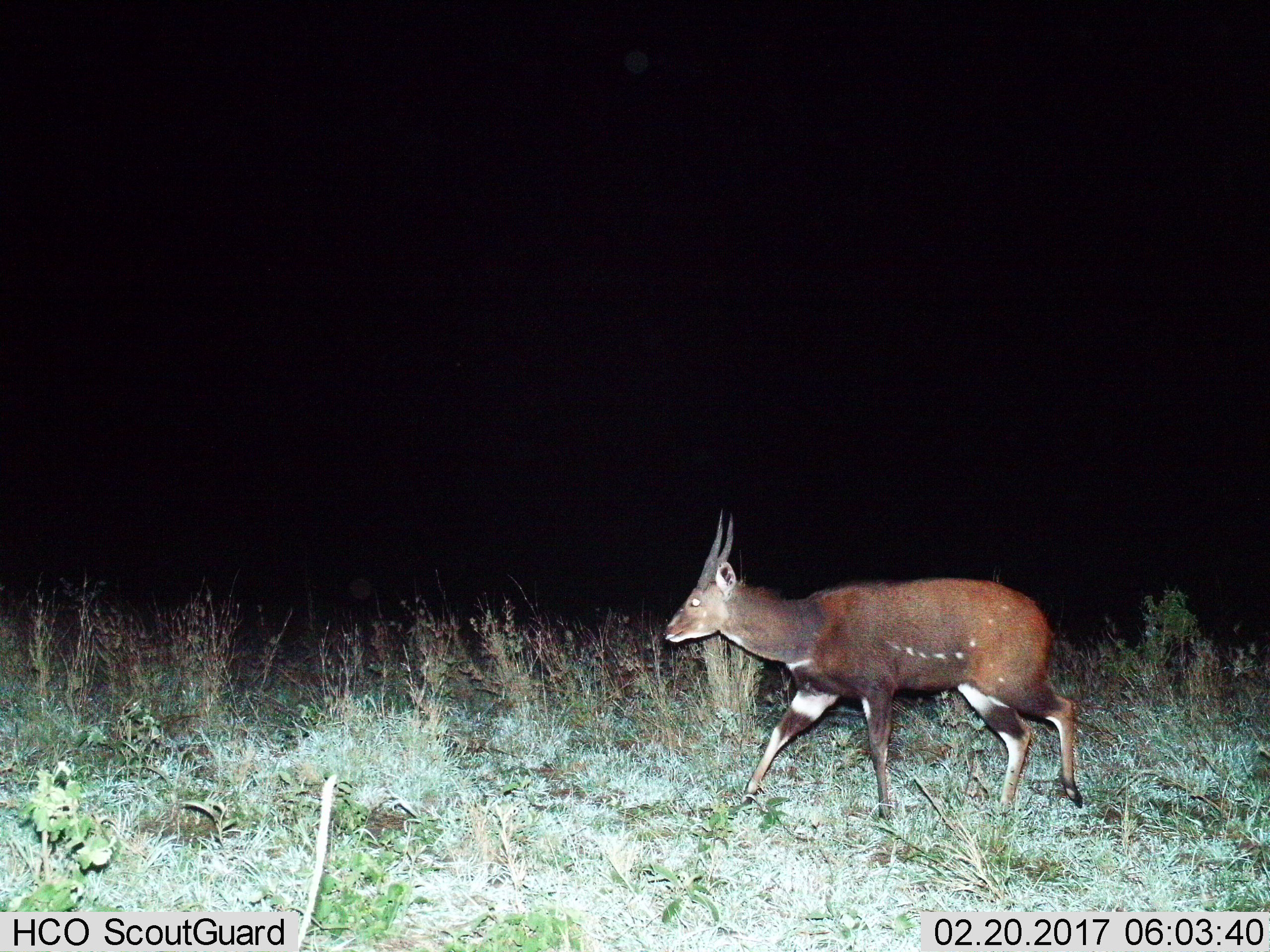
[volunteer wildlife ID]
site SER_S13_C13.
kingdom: Animalia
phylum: Chordata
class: Mammalia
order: Artiodactyla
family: Bovidae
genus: Tragelaphus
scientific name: Tragelaphus scriptus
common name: bushbuck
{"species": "bushbuck (Tragelaphus scriptus)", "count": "1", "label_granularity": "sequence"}